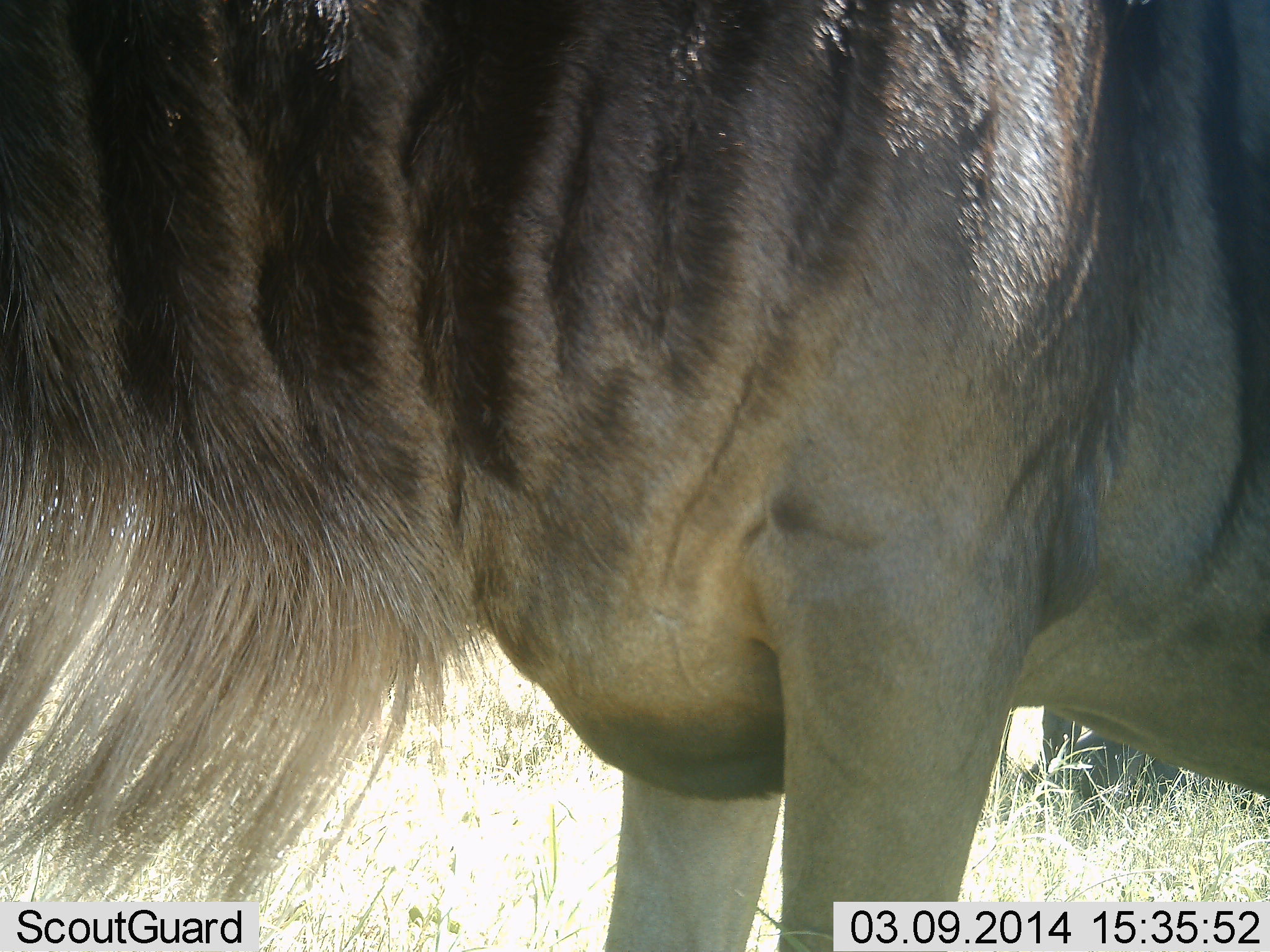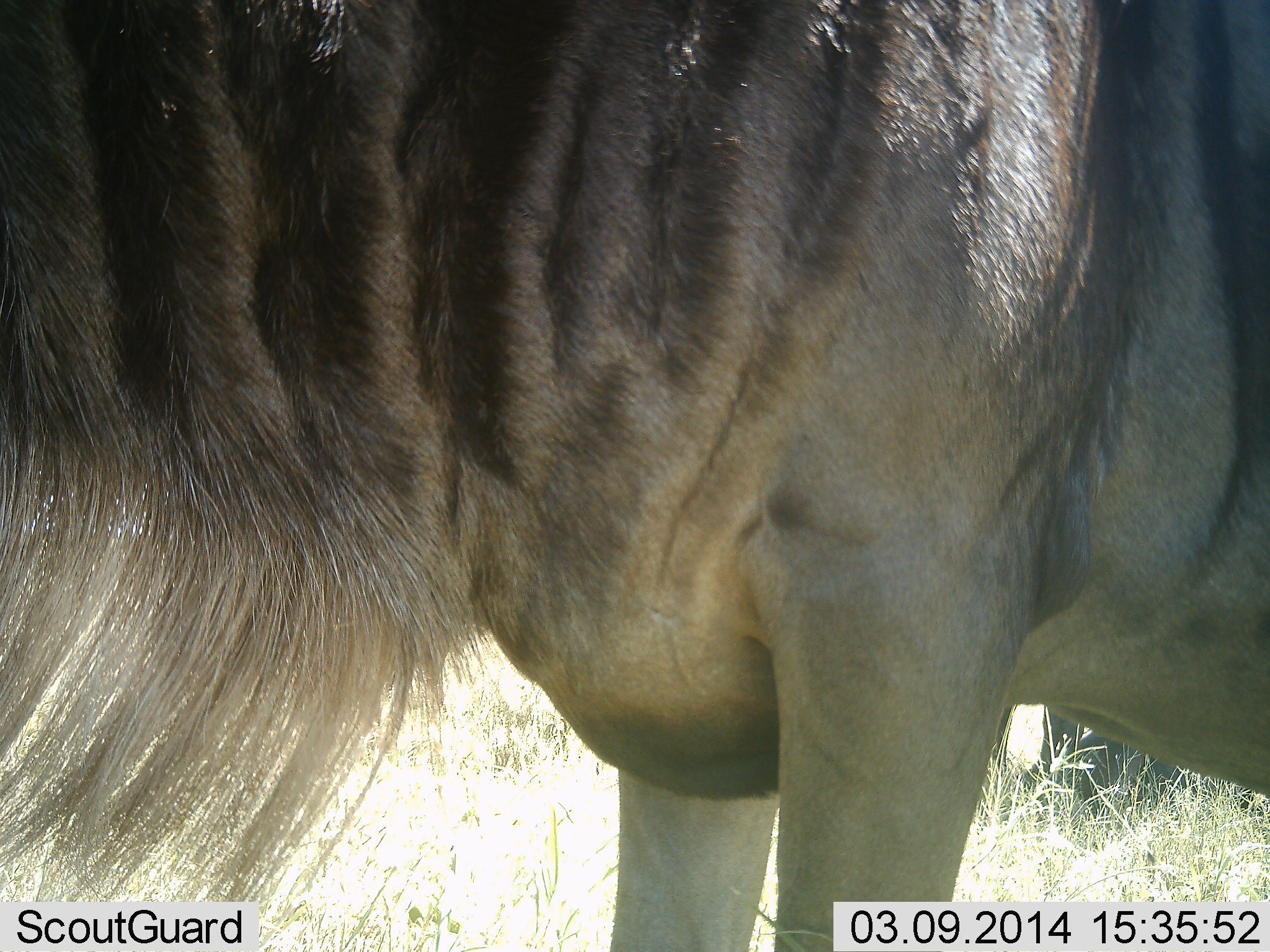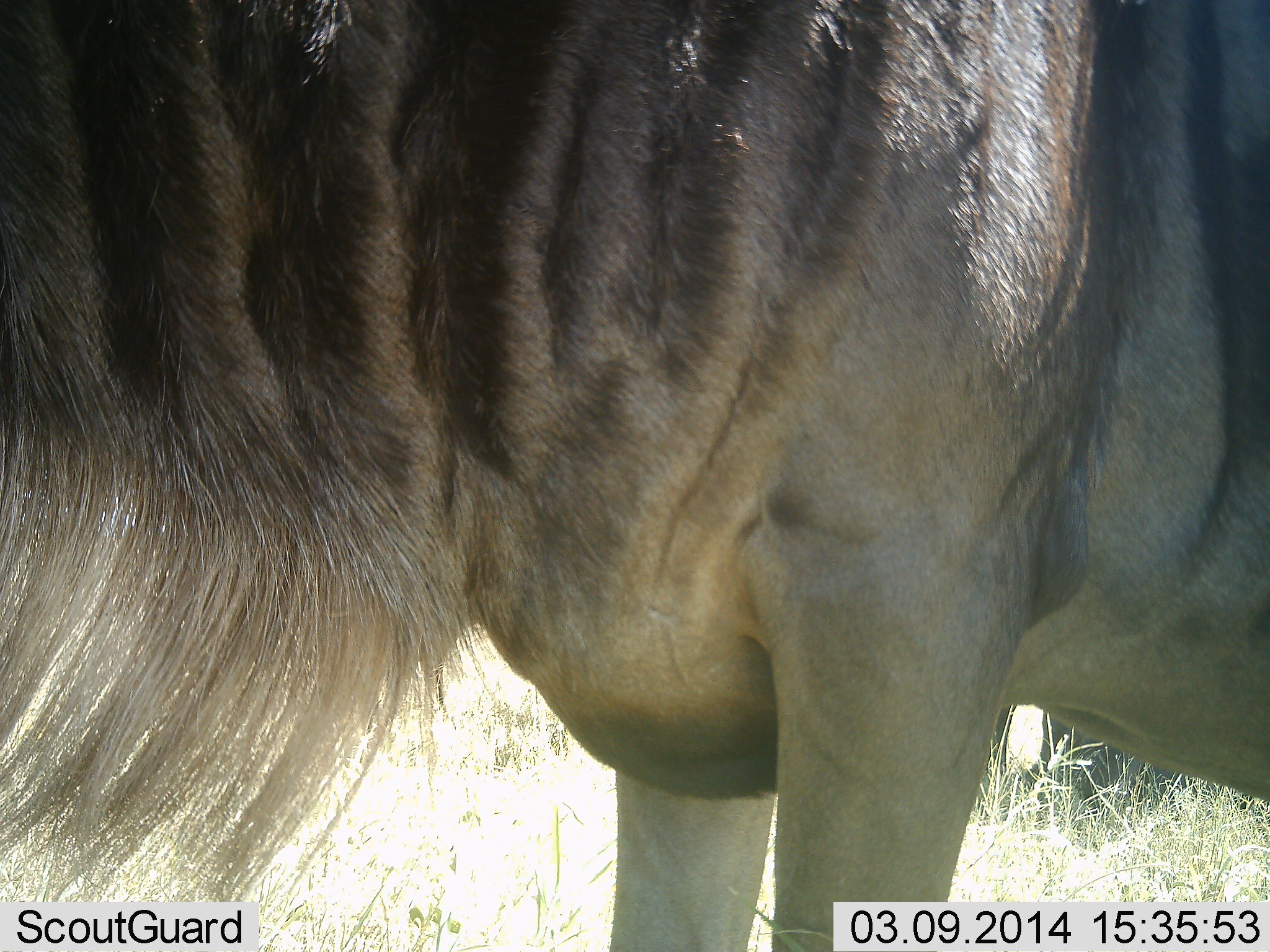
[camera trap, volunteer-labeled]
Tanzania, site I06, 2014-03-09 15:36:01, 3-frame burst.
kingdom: Animalia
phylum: Chordata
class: Mammalia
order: Artiodactyla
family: Bovidae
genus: Connochaetes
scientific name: Connochaetes taurinus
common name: blue wildebeest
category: wildebeest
Wildebeest (blue wildebeest) (Connochaetes taurinus), count 1. Behavior (volunteer vote fractions): standing 100%, resting 10%, moving 0%, interacting 0%. Young present (vote fraction): 0%. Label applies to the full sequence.